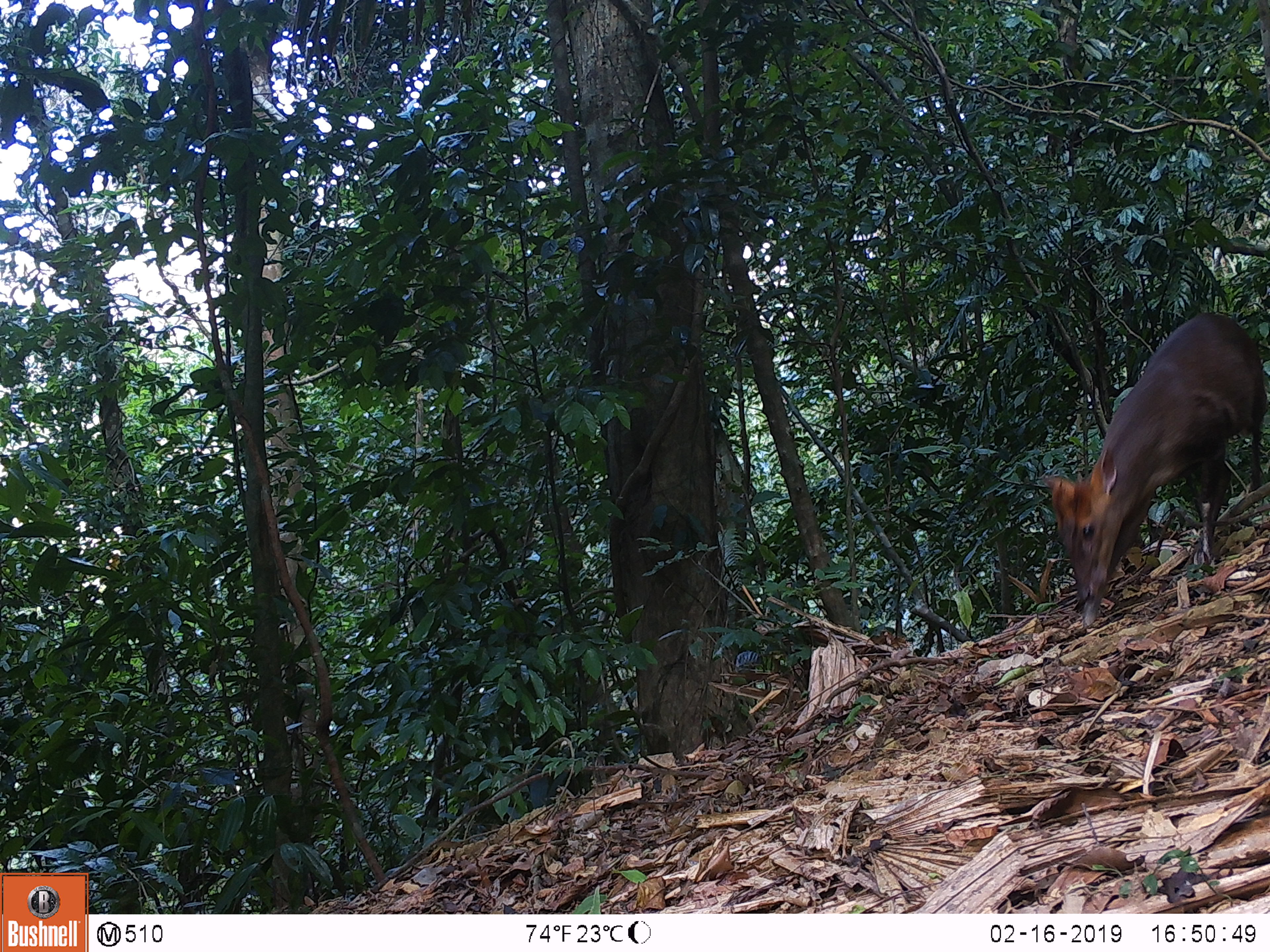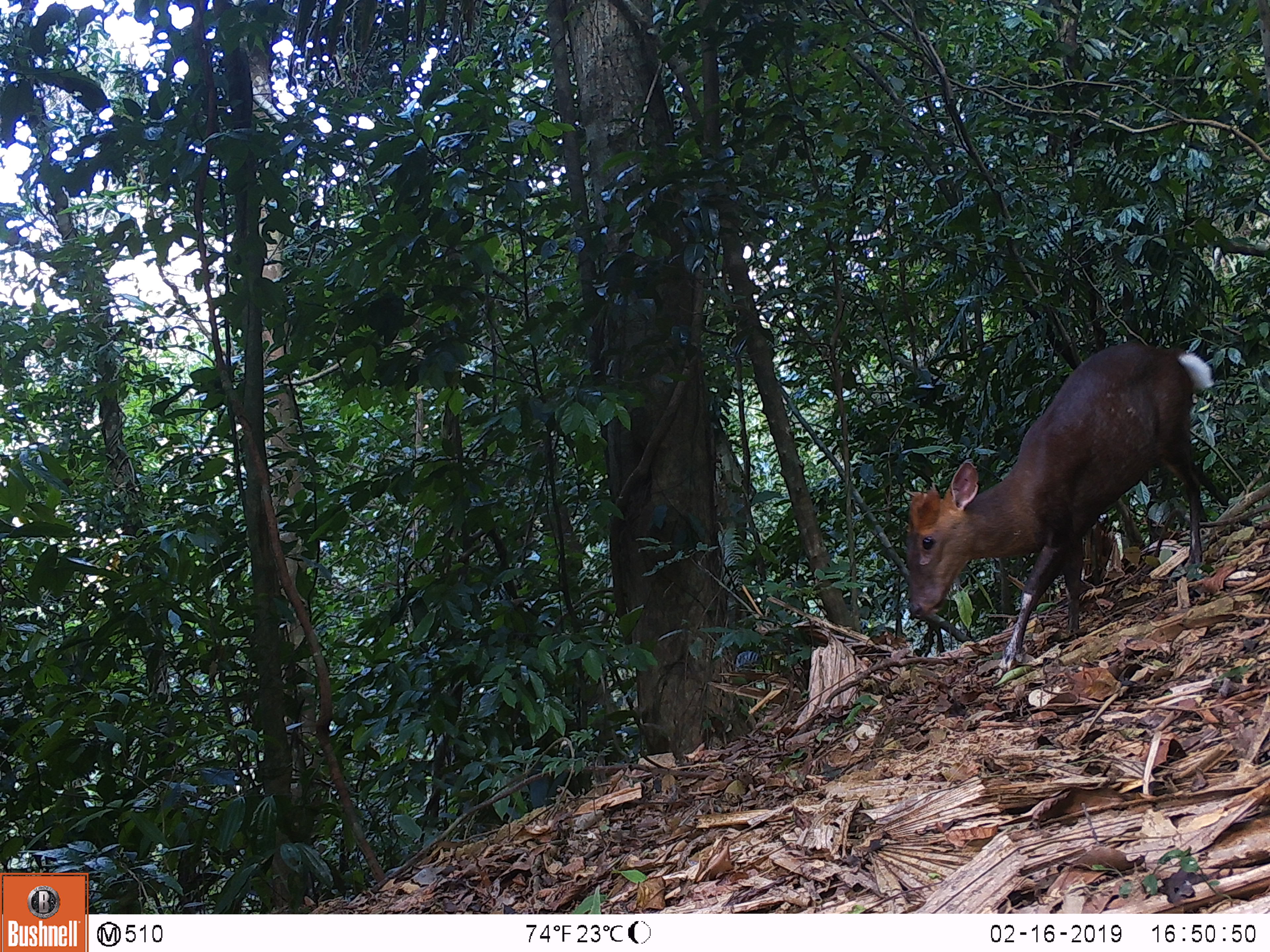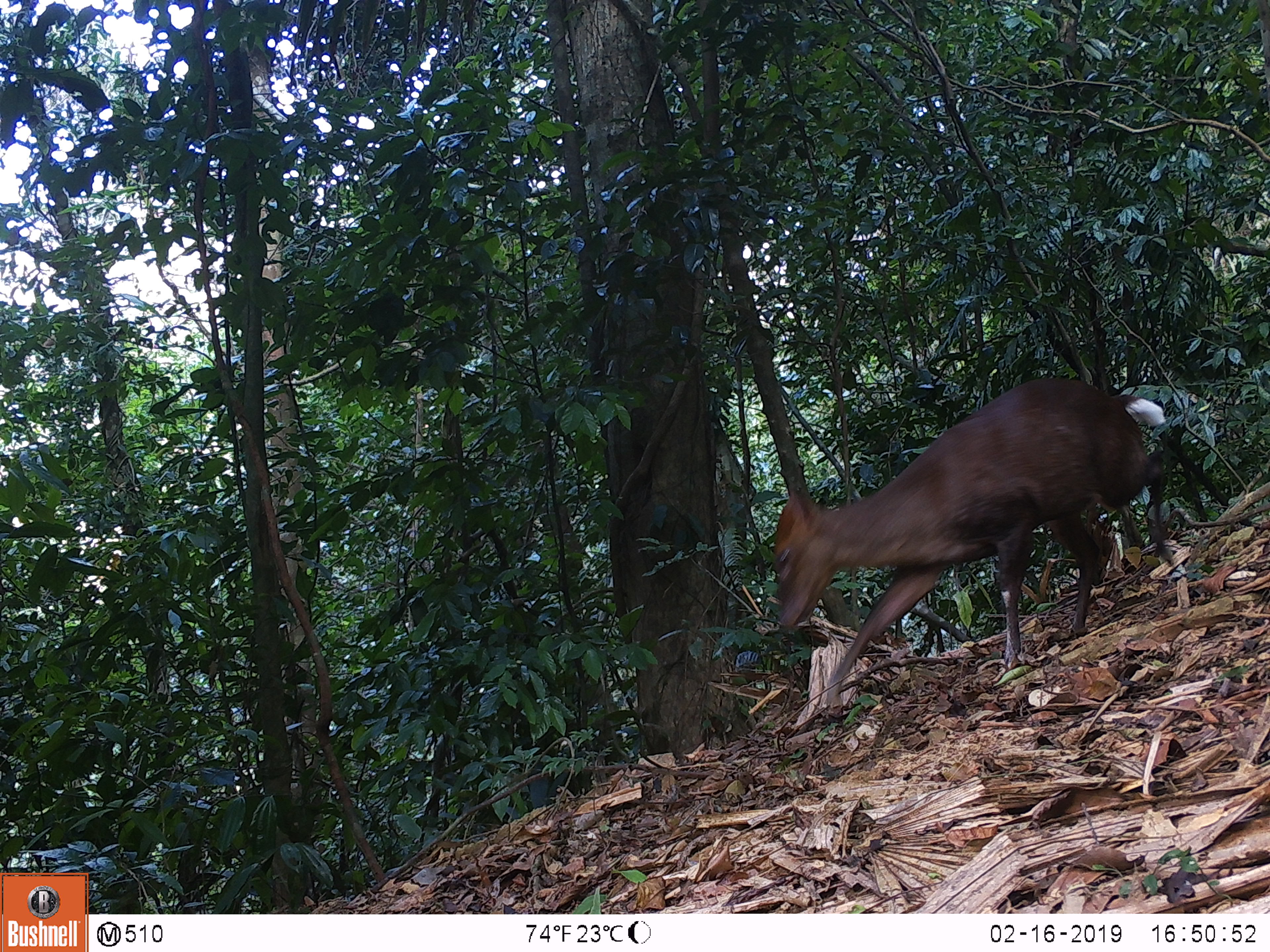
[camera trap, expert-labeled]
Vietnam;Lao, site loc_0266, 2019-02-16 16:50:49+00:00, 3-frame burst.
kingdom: Animalia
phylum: Chordata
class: Mammalia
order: Artiodactyla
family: Cervidae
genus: Muntiacus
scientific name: Muntiacus rooseveltorum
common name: roosevelt's muntjac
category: roosevelts muntjac group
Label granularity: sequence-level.